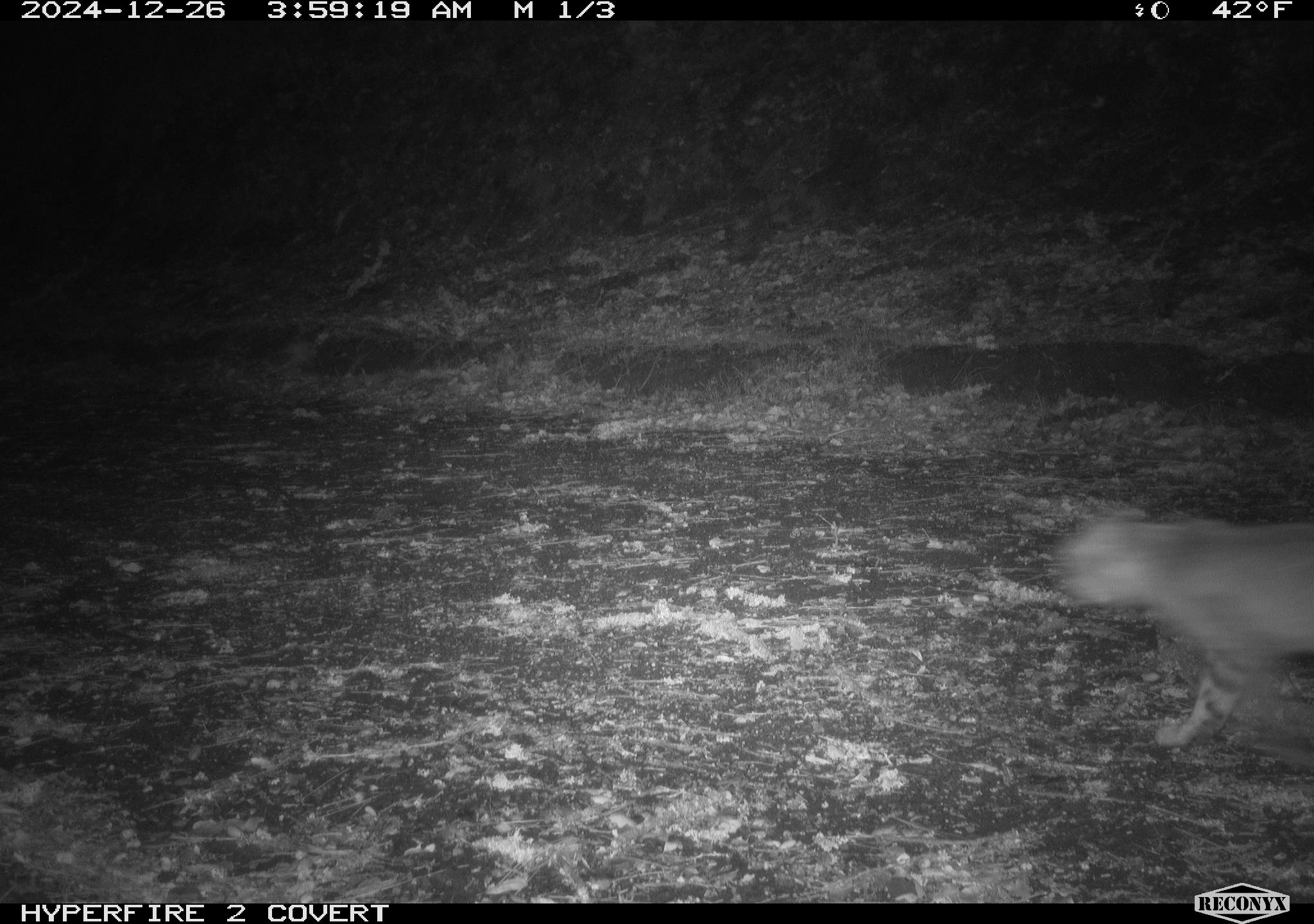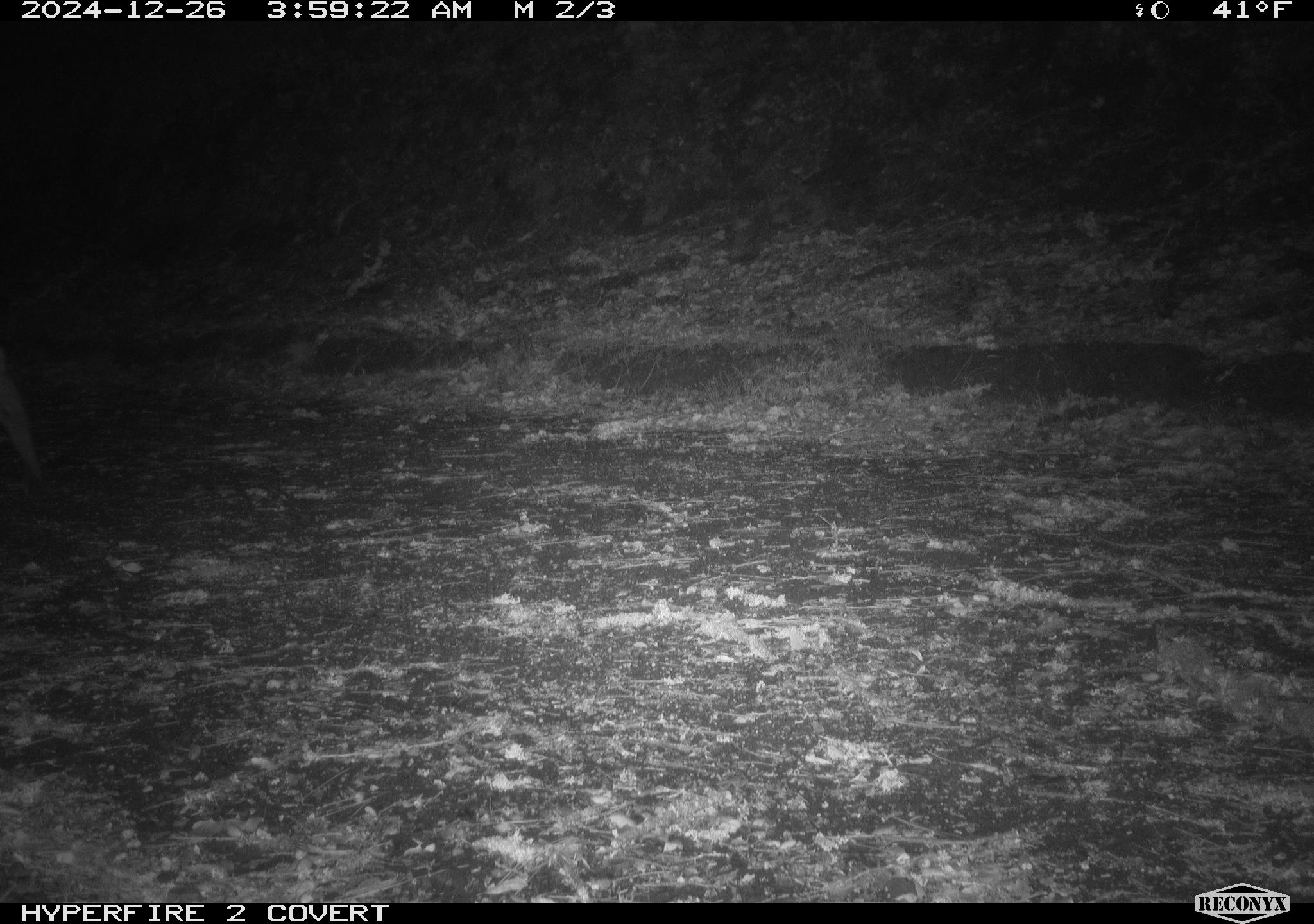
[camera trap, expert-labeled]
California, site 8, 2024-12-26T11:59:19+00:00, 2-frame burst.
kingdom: Animalia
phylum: Chordata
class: Mammalia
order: Carnivora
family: Felidae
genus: Lynx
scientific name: Lynx rufus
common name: bobcat